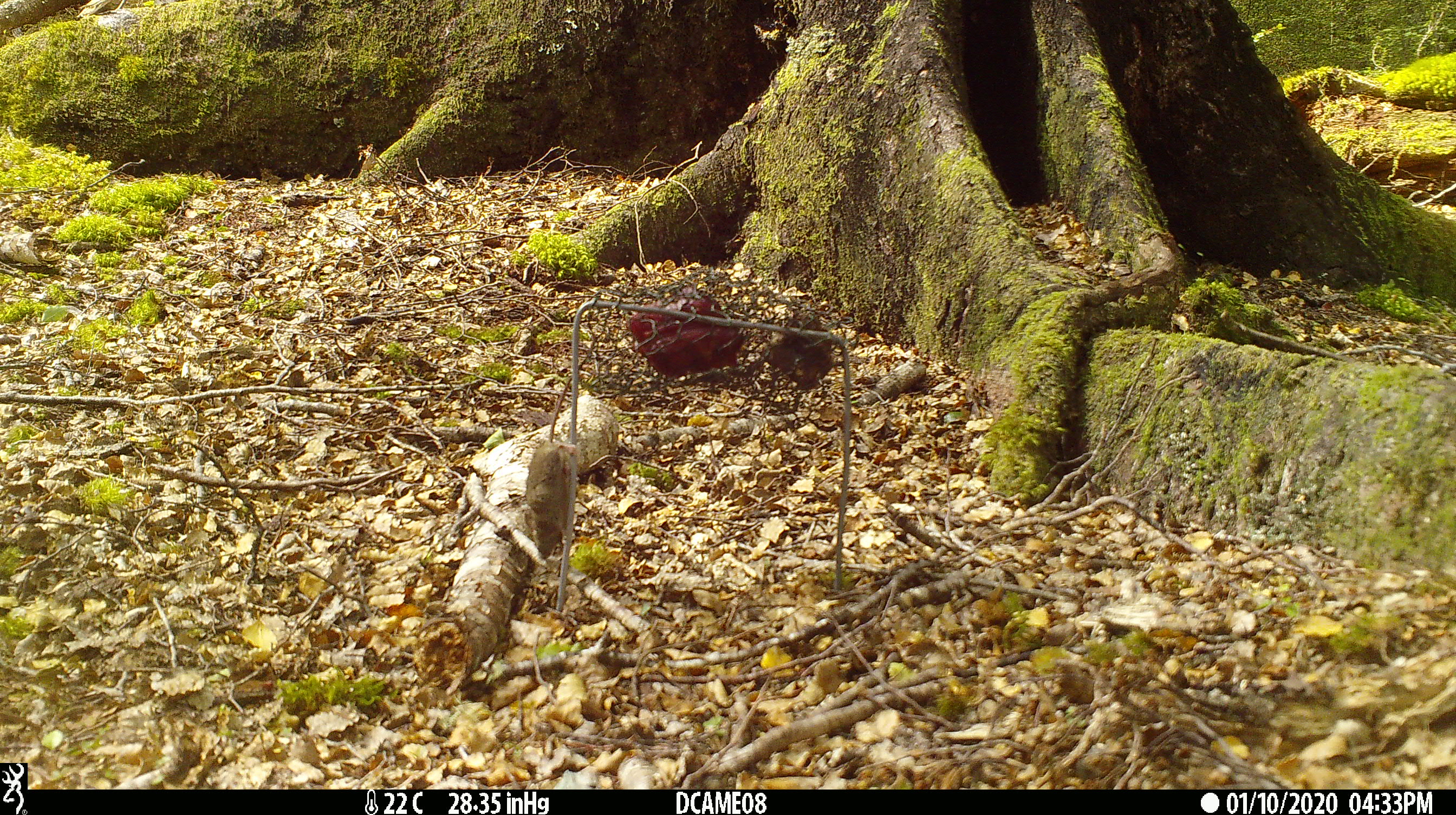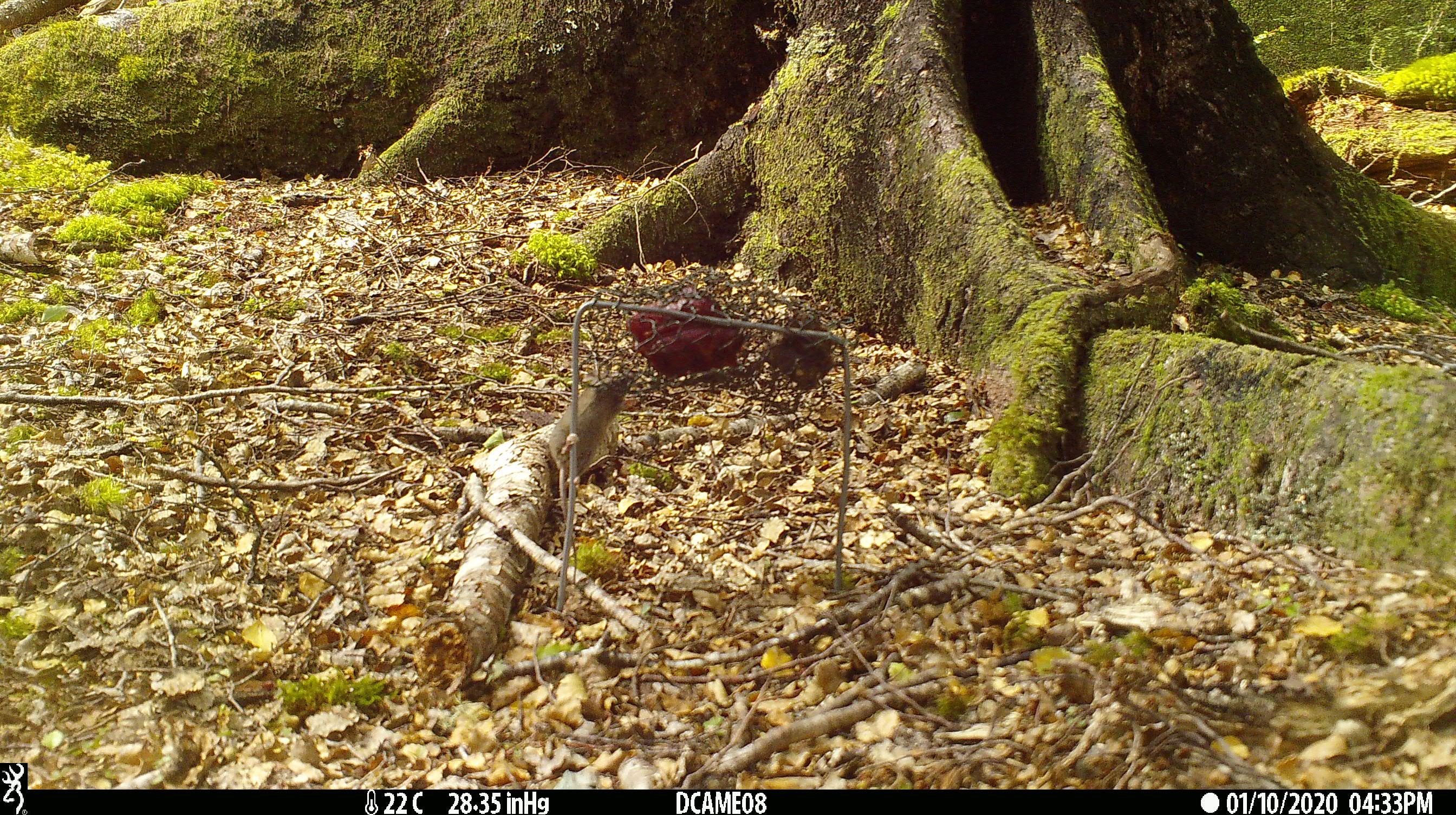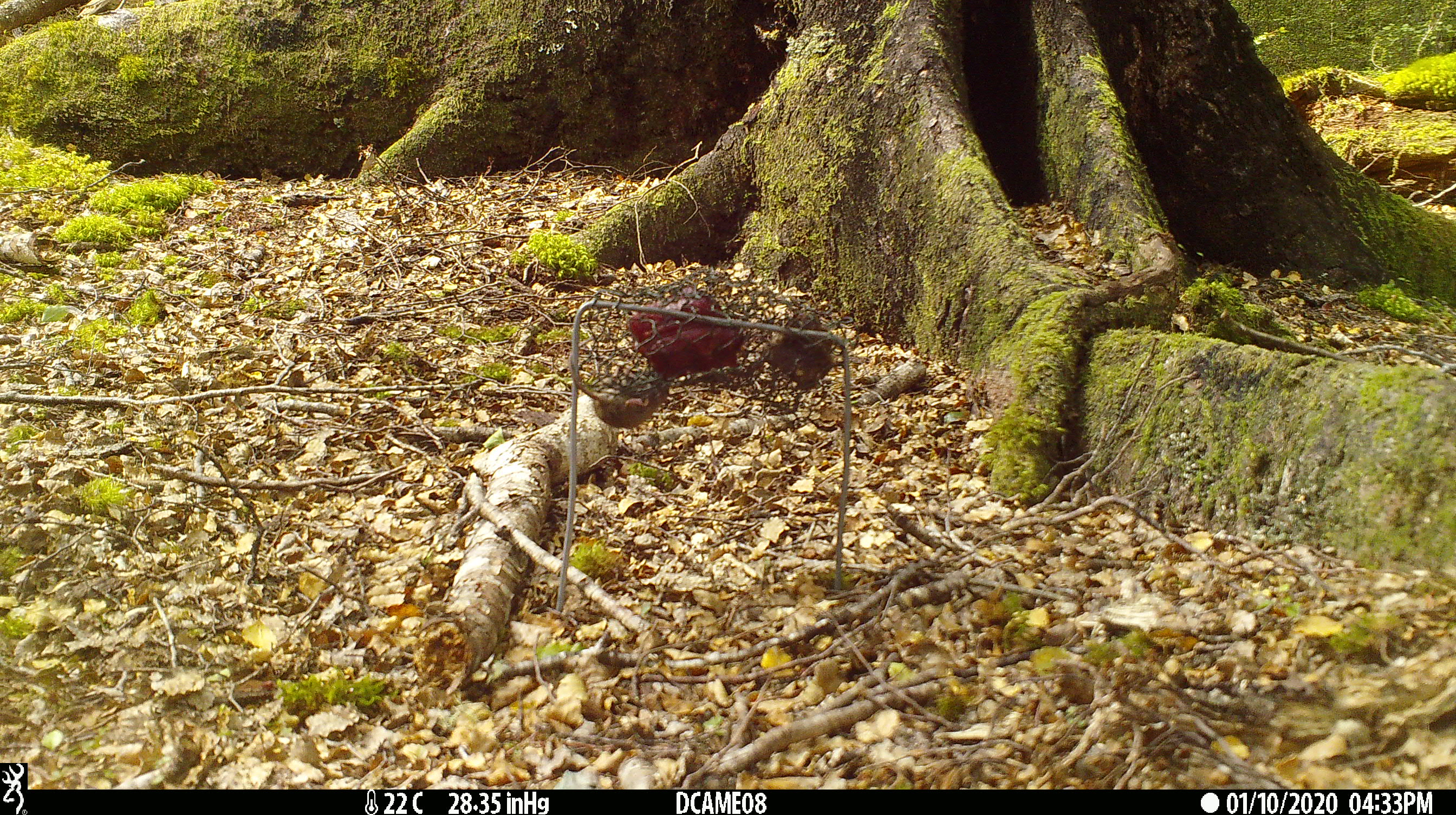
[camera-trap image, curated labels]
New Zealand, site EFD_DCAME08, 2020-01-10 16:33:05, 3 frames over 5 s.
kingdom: Animalia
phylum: Chordata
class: Mammalia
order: Rodentia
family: Muridae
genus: Mus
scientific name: Mus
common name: mouse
Mouse (Mus).